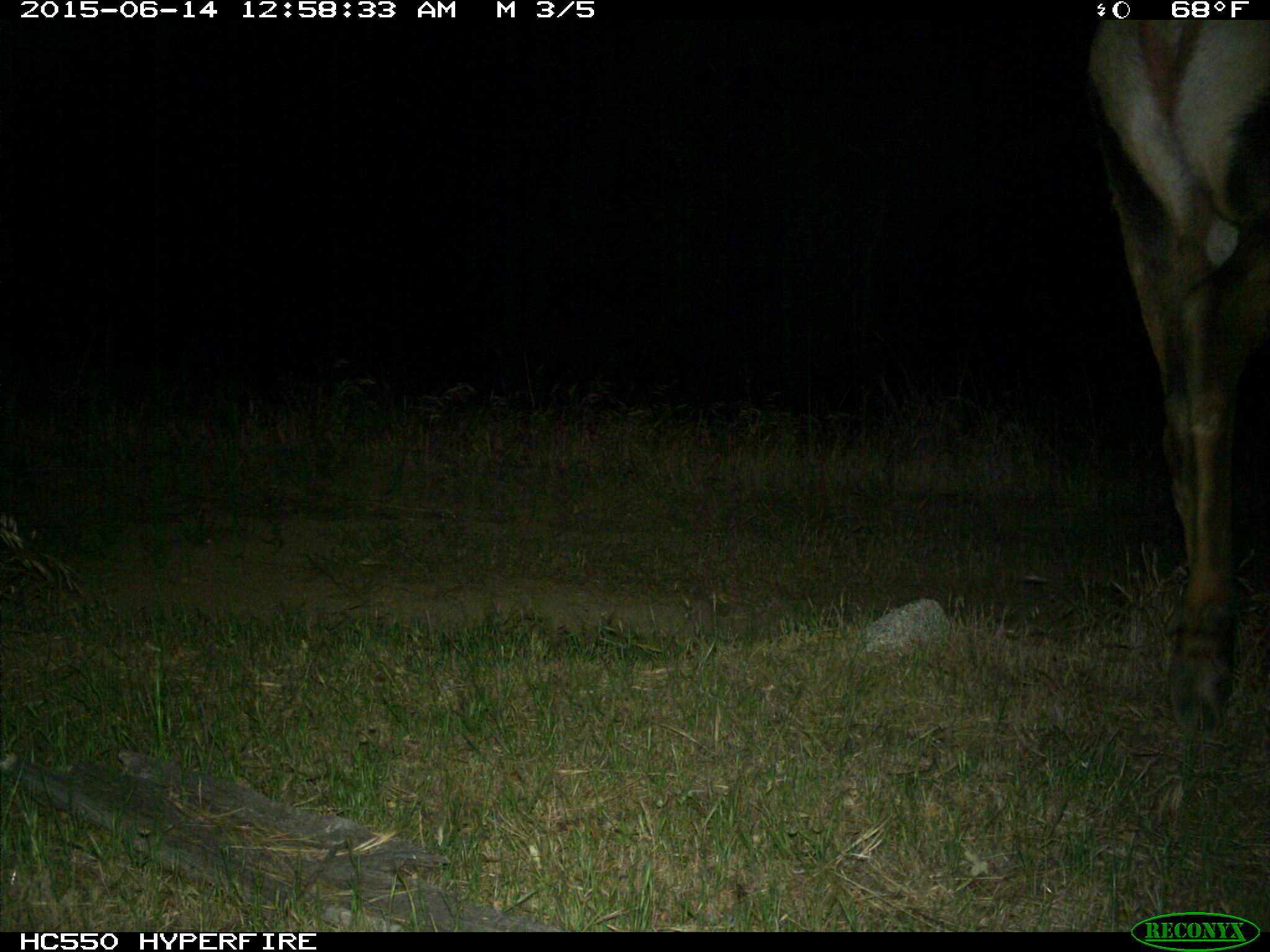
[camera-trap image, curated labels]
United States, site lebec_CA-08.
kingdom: Animalia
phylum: Chordata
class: Mammalia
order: Artiodactyla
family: Cervidae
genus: Cervus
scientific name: Cervus canadensis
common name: elk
Cervus canadensis (elk).